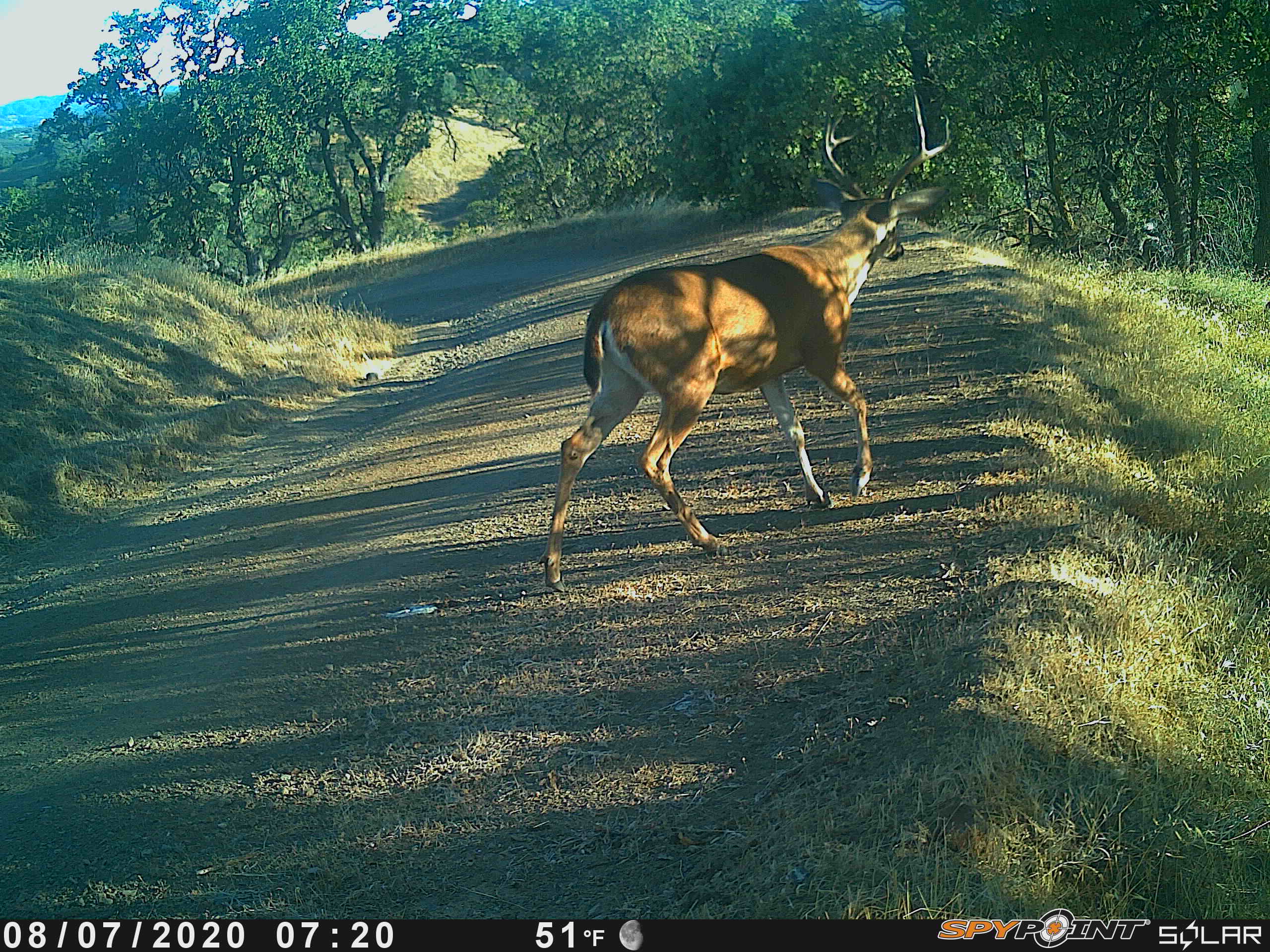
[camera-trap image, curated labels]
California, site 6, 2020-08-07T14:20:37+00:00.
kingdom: Animalia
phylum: Chordata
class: Mammalia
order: Artiodactyla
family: Cervidae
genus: Odocoileus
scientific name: Odocoileus hemionus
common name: mule deer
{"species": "mule deer (Odocoileus hemionus)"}